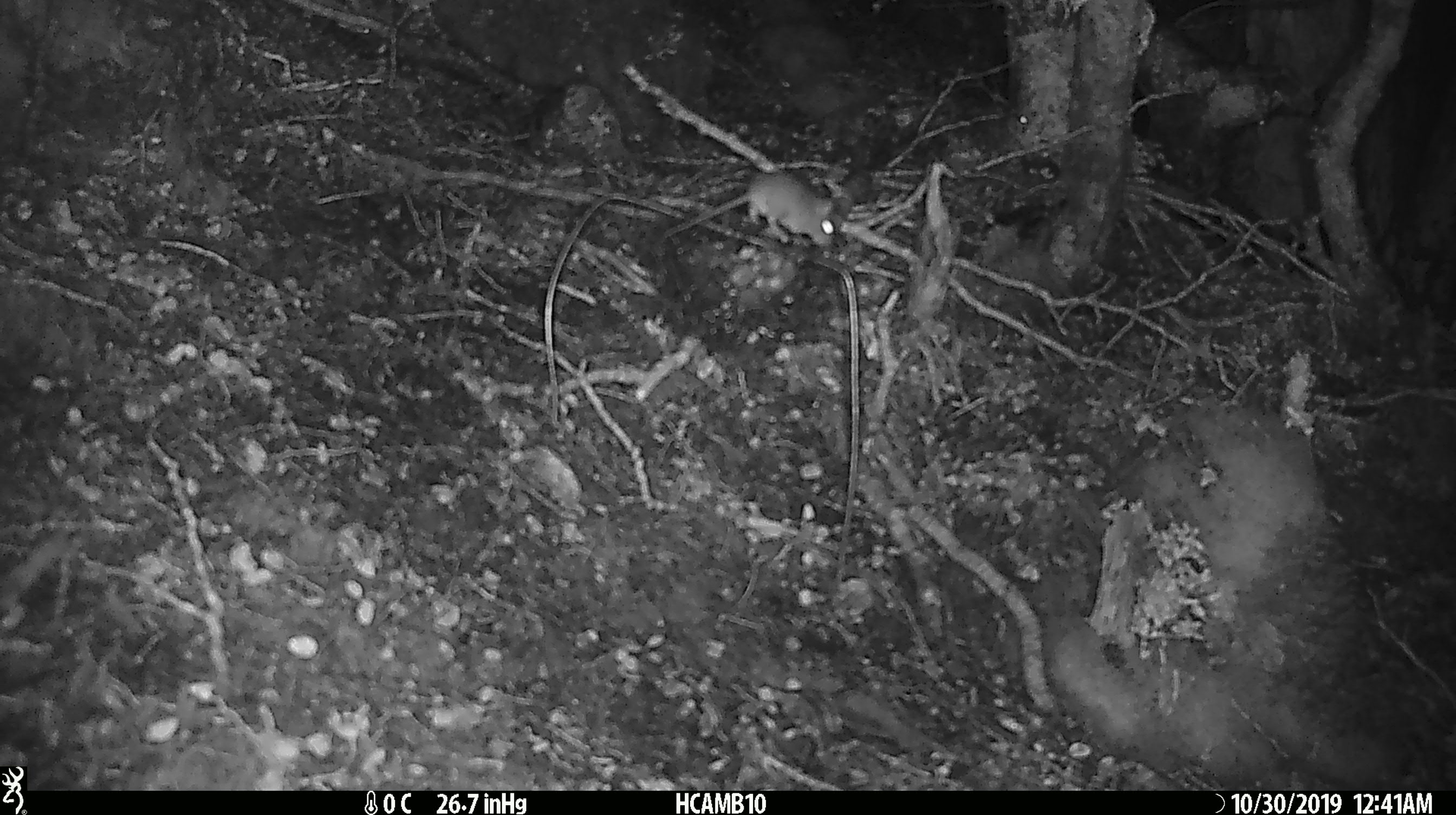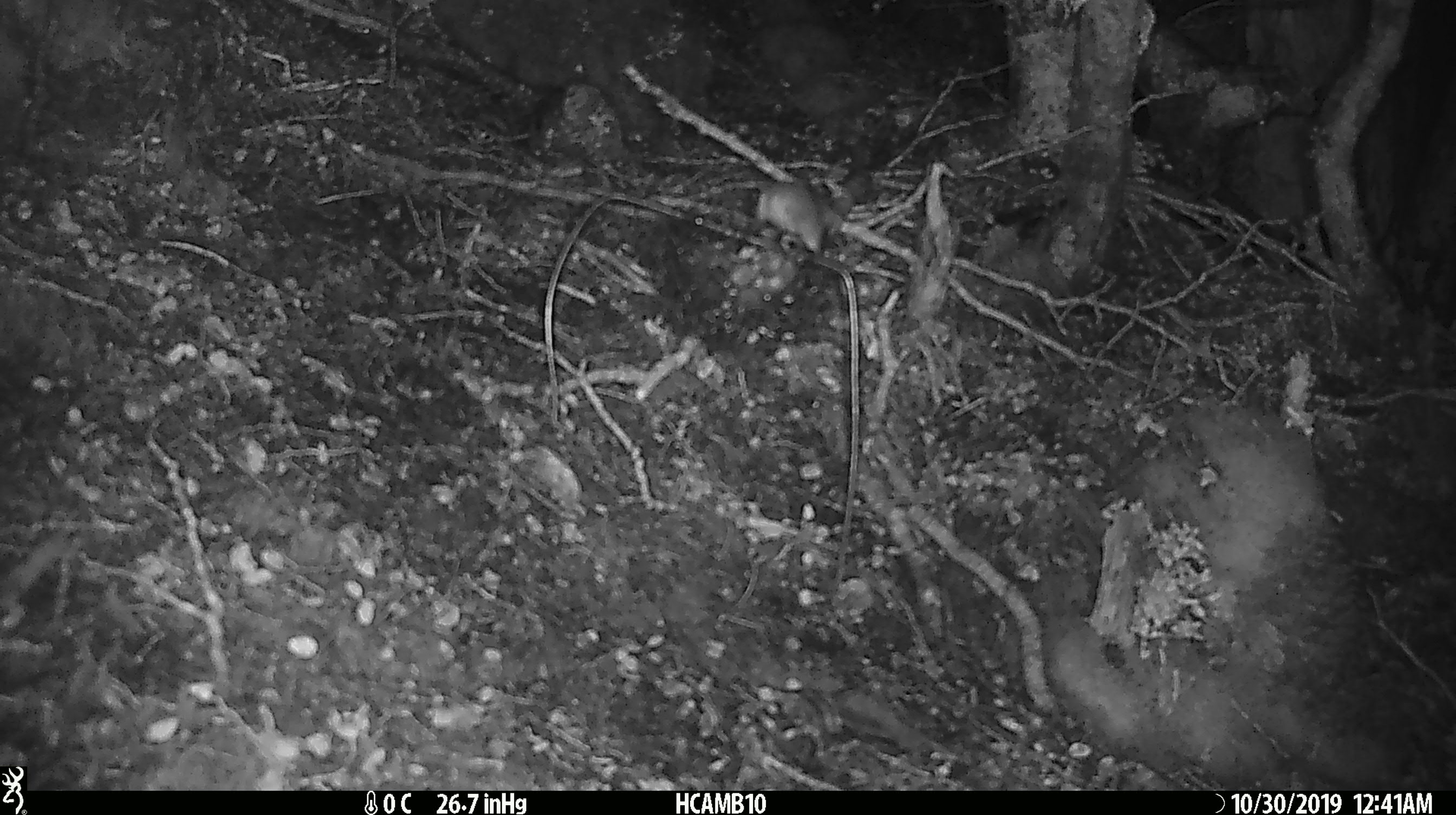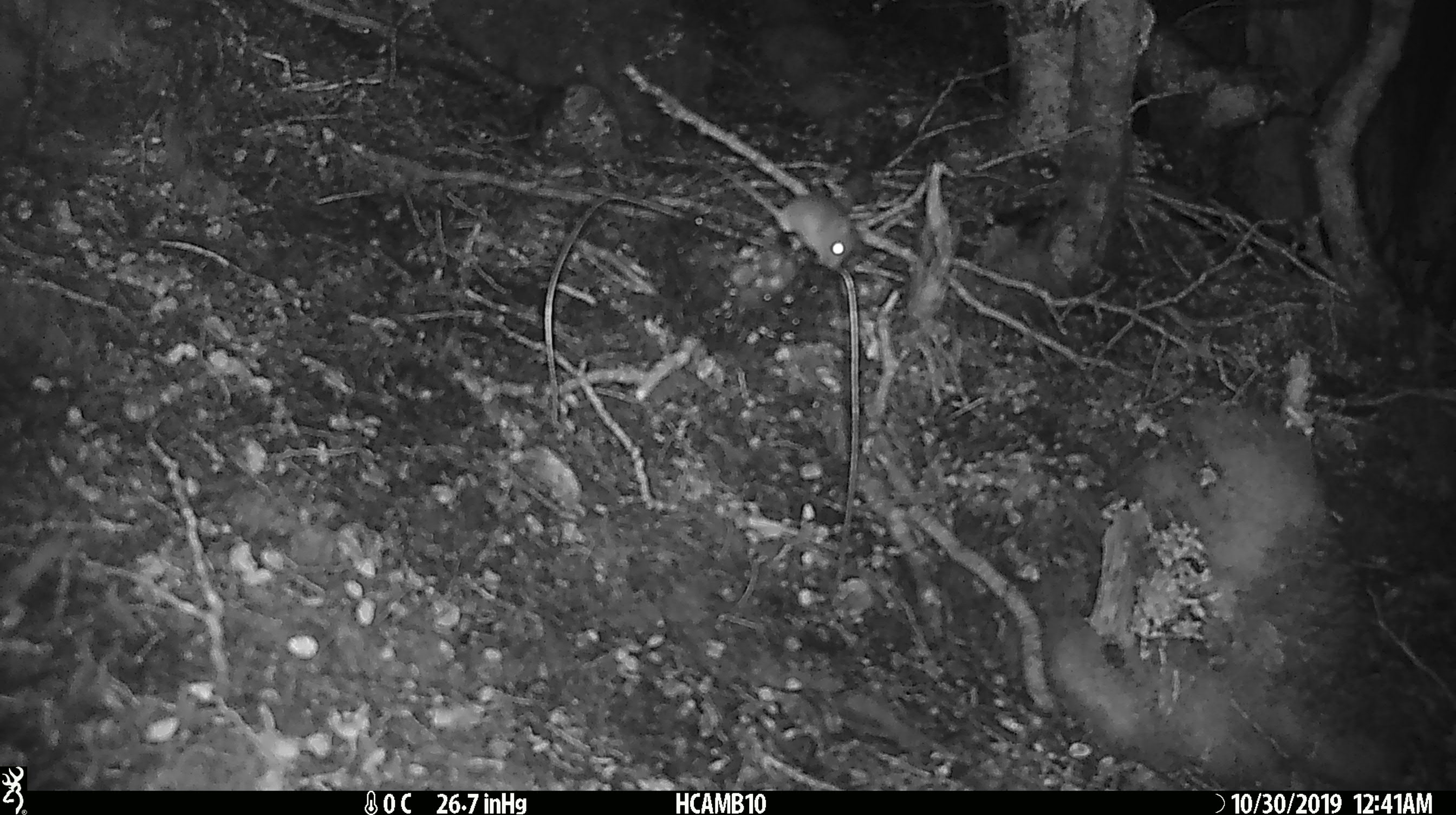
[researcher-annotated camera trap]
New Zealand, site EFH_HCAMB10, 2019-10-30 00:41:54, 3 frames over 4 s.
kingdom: Animalia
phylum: Chordata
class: Mammalia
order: Rodentia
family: Muridae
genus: Mus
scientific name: Mus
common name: mouse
Mouse (Mus).